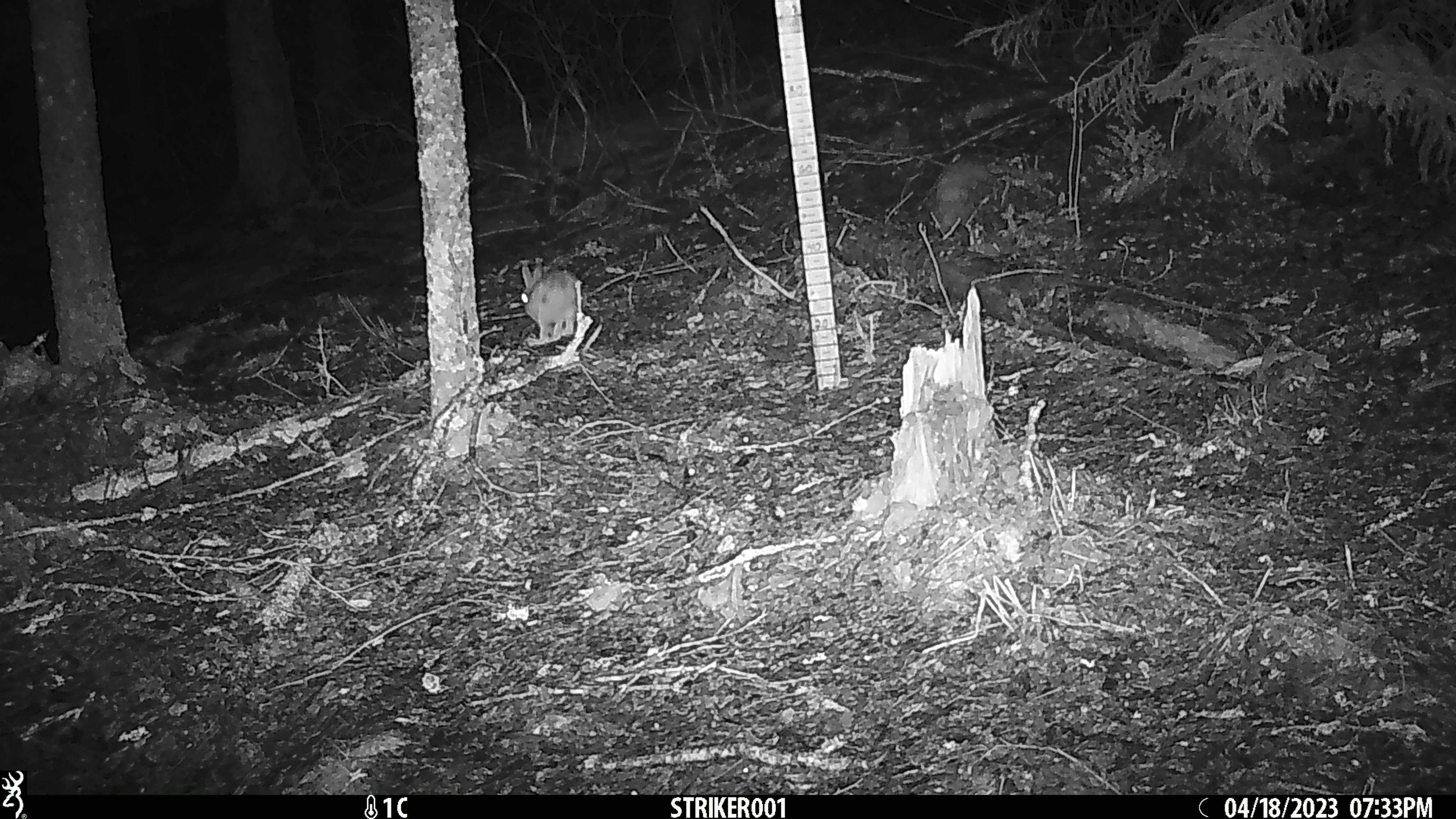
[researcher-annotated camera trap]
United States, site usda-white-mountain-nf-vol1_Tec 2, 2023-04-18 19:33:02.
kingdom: Animalia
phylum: Chordata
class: Mammalia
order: Lagomorpha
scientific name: Lagomorpha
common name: rabbit or hare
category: rabbit or hare sp.